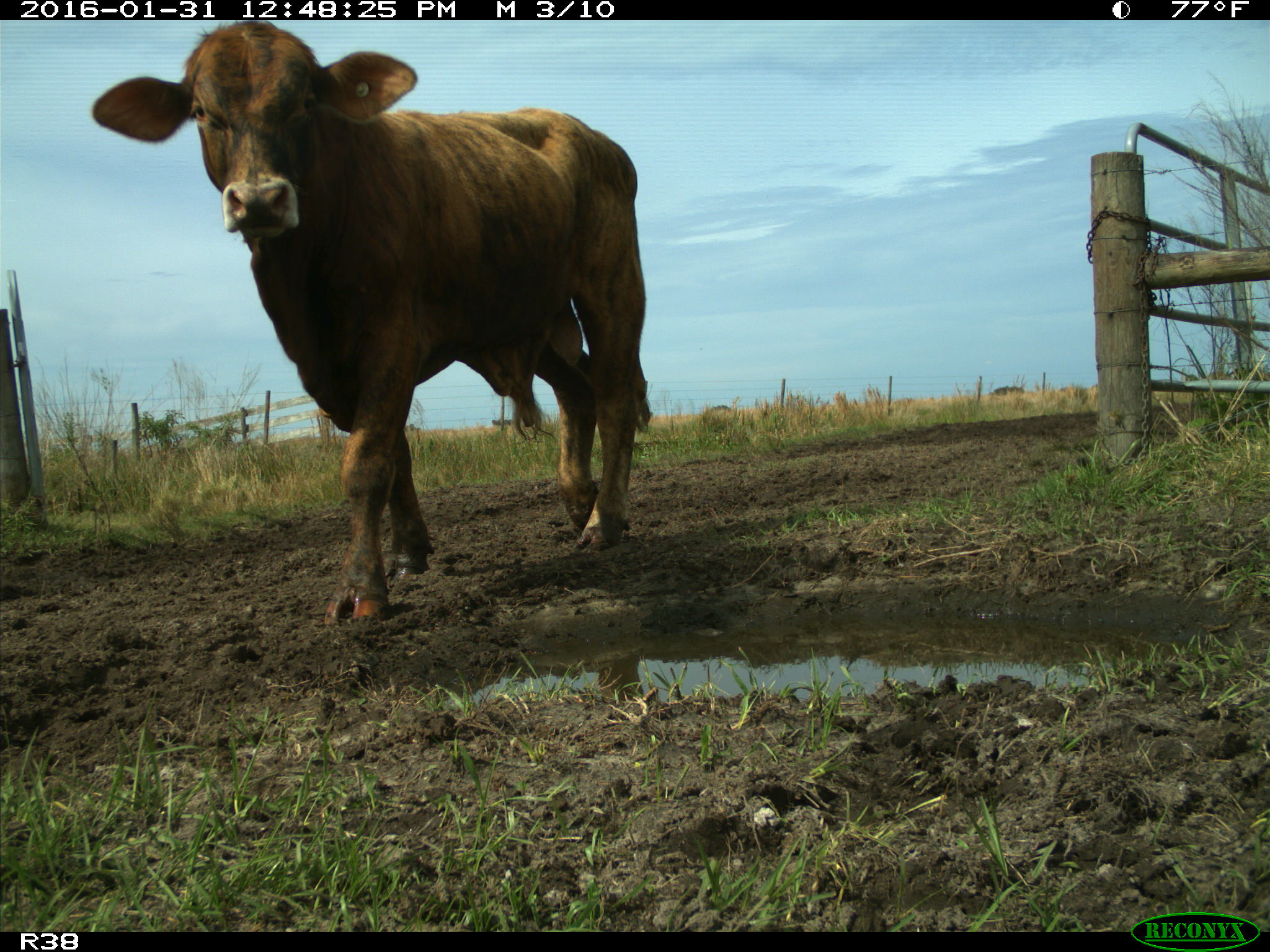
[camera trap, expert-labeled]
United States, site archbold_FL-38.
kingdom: Animalia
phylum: Chordata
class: Mammalia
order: Artiodactyla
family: Bovidae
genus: Bos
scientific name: Bos taurus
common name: domestic cow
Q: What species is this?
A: Bos taurus (domestic cow).